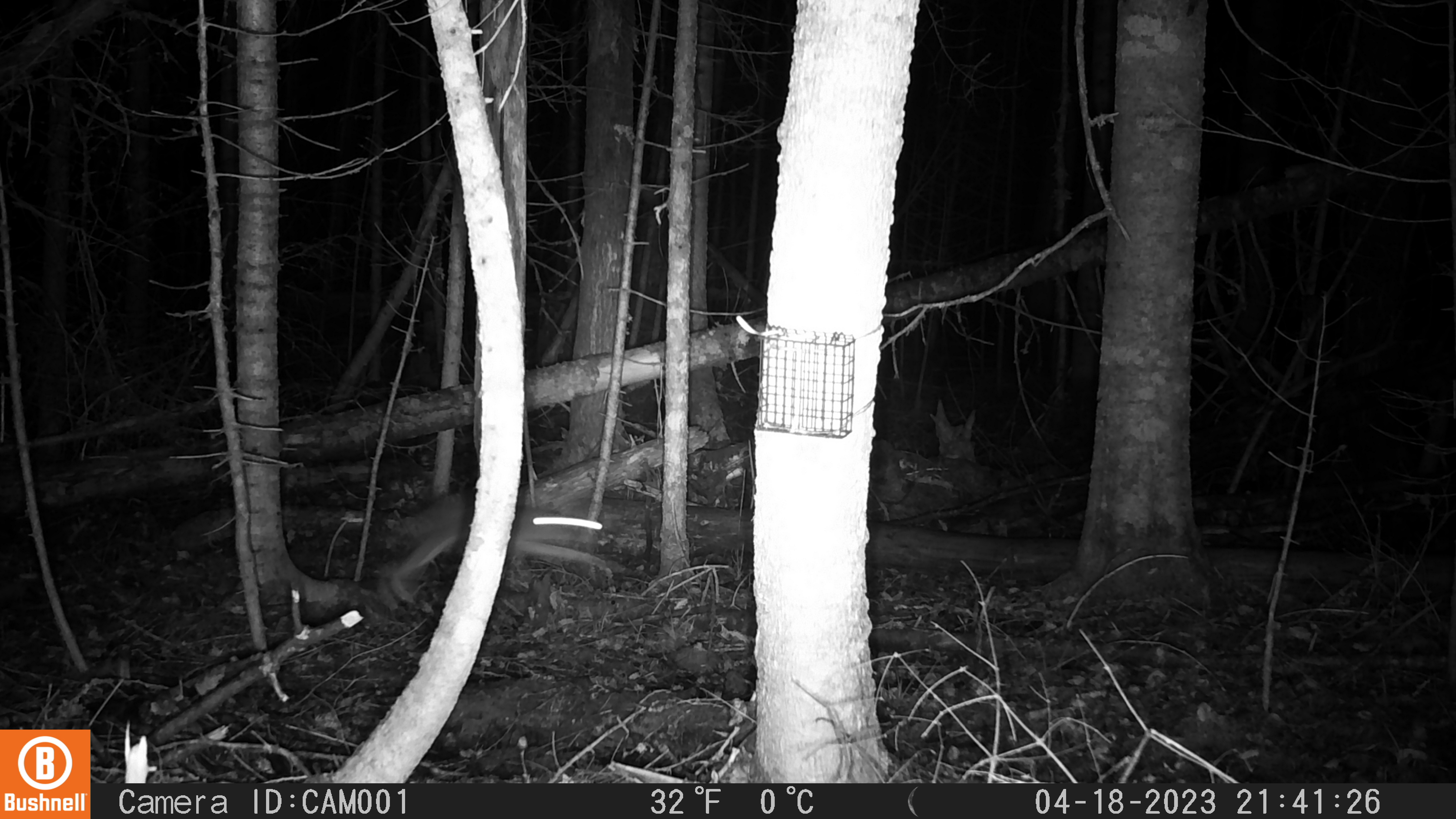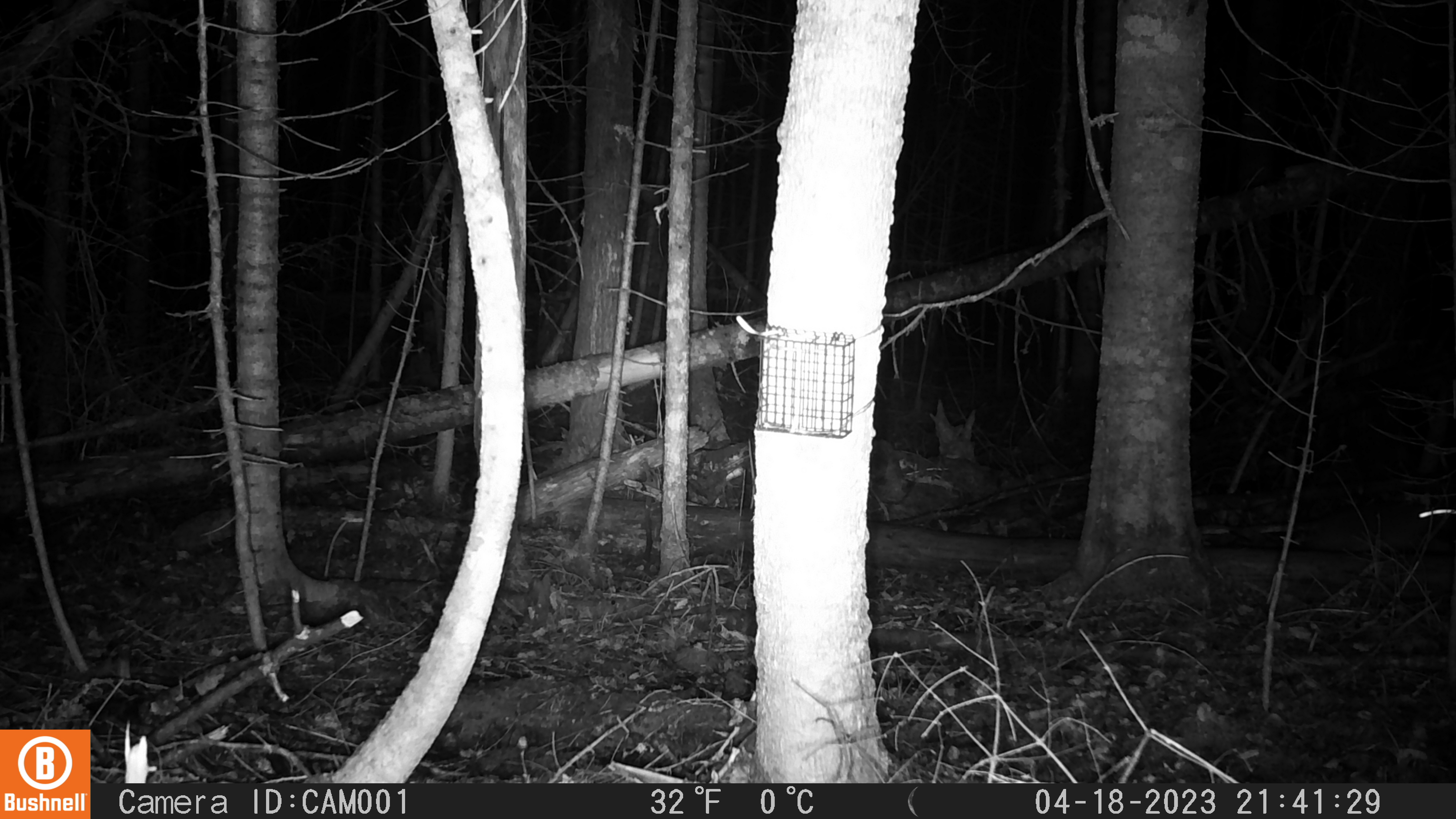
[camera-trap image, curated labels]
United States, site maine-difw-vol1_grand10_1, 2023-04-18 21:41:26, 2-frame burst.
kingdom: Animalia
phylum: Chordata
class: Mammalia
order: Lagomorpha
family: Leporidae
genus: Lepus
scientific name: Lepus americanus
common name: snowshoe hare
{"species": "snowshoe hare (Lepus americanus)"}